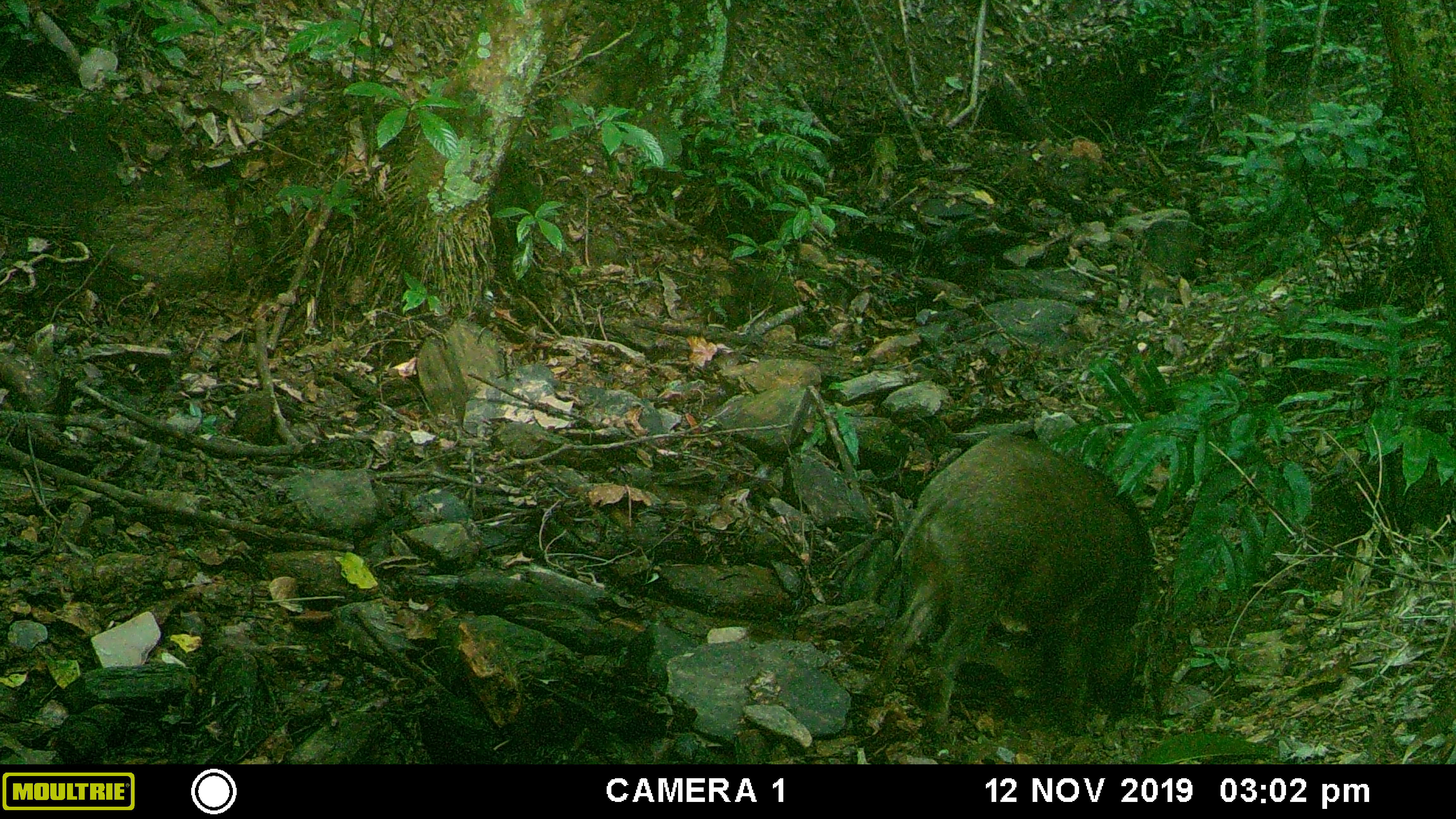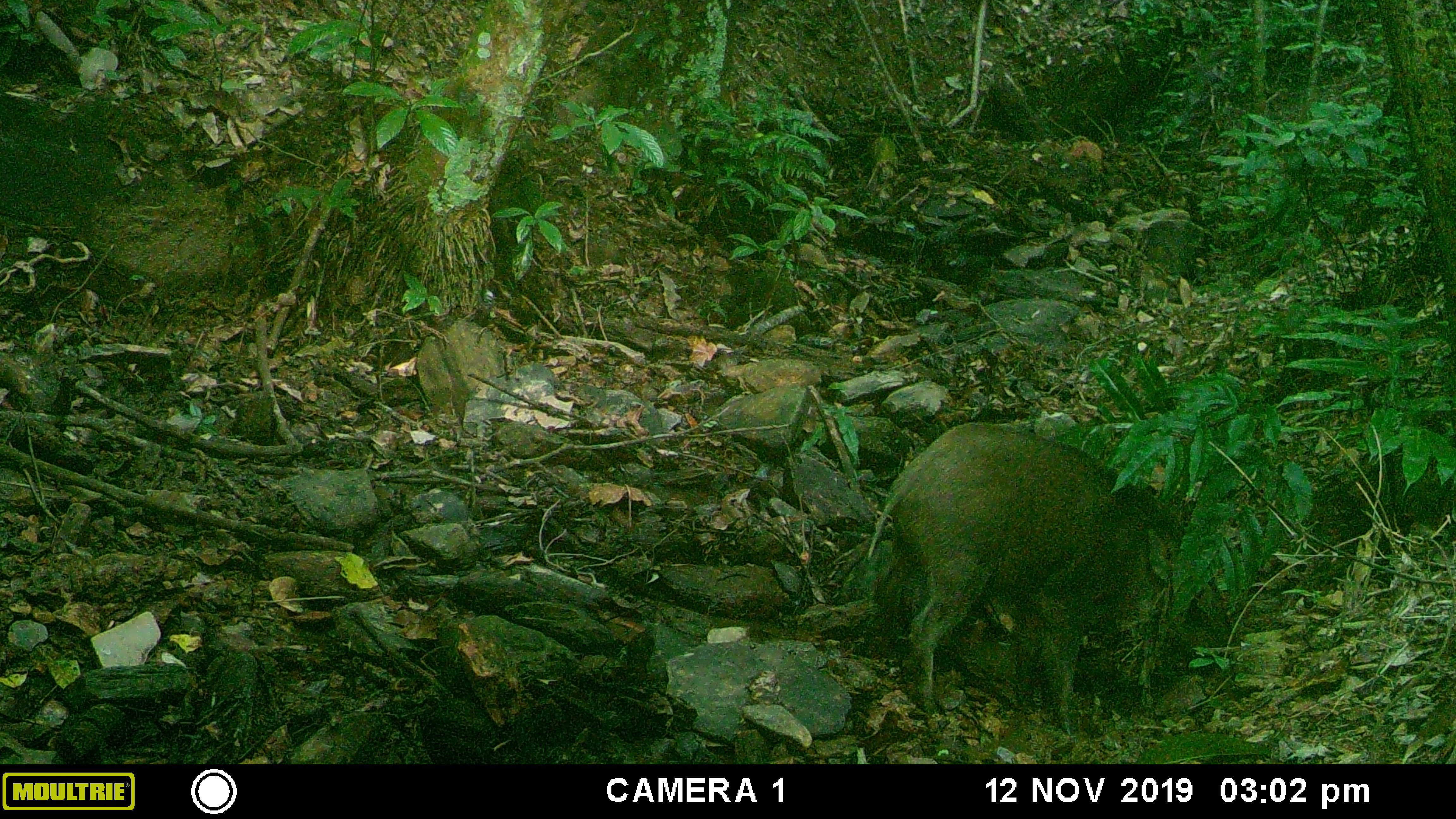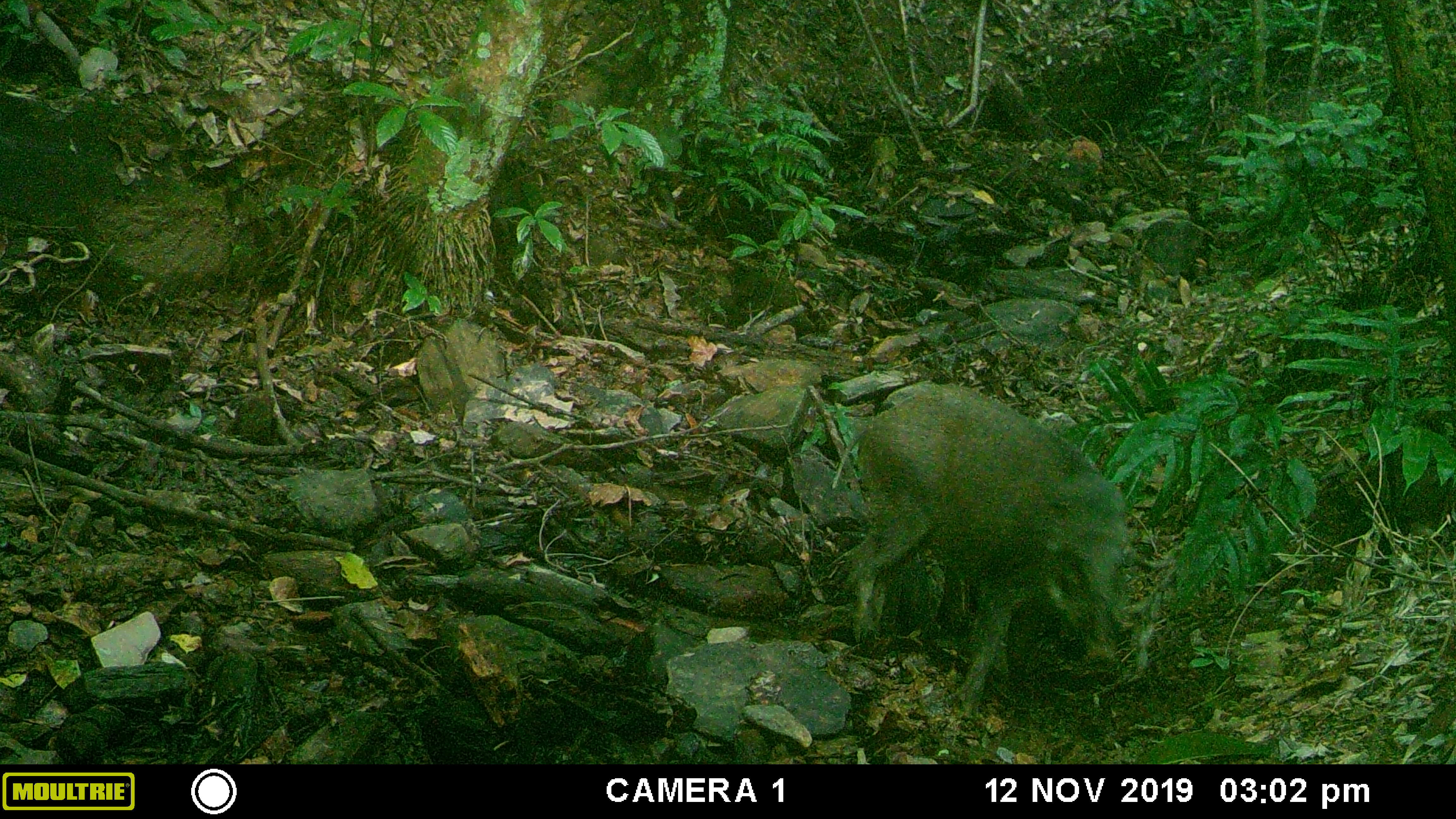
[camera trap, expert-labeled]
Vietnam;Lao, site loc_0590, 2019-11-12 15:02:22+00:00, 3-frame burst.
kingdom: Animalia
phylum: Chordata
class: Mammalia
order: Artiodactyla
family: Suidae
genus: Sus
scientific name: Sus scrofa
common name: eurasian wild pig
Eurasian wild pig (Sus scrofa). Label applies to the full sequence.